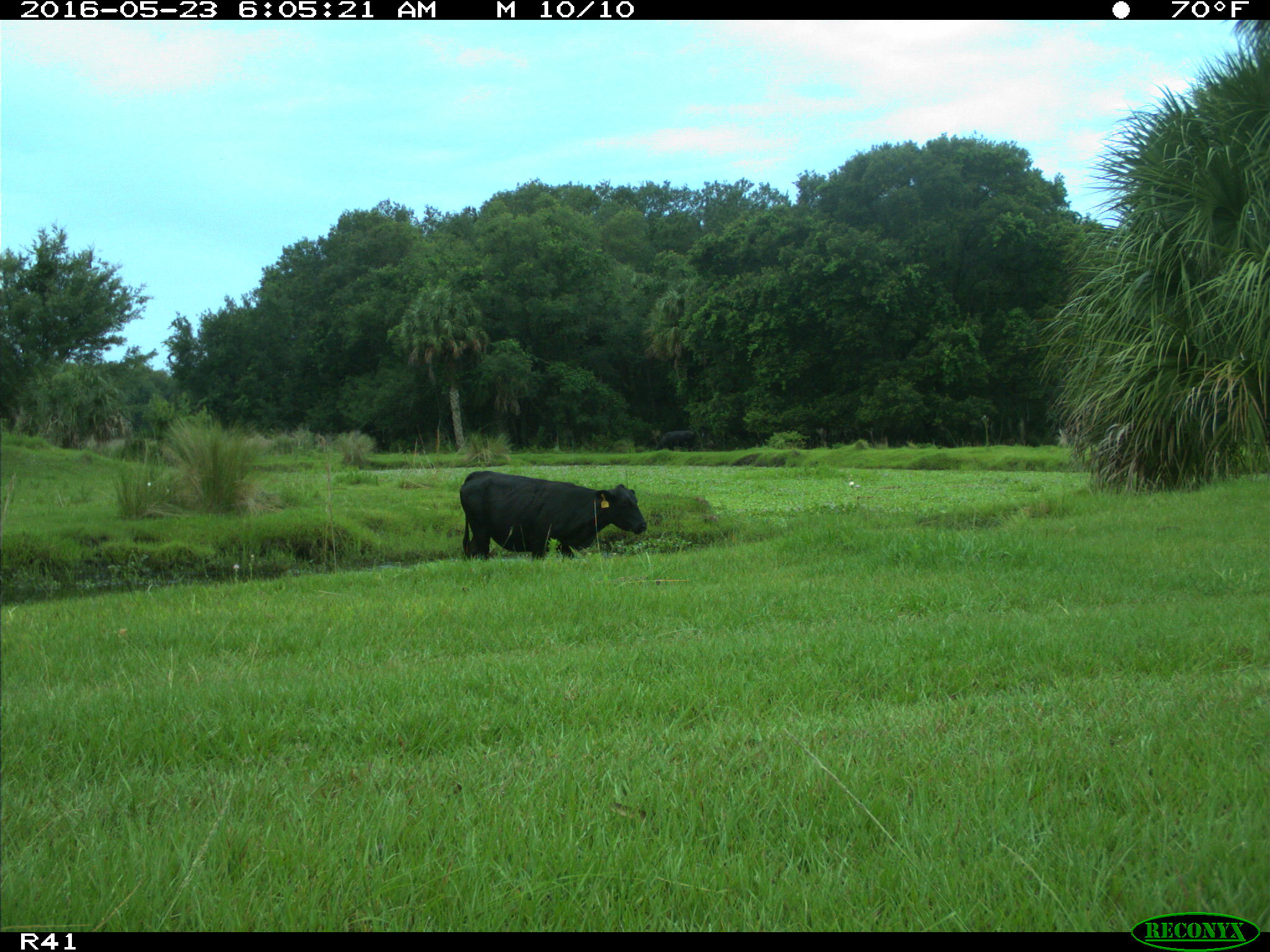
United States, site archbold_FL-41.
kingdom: Animalia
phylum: Chordata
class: Mammalia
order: Artiodactyla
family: Bovidae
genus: Bos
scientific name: Bos taurus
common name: domestic cow